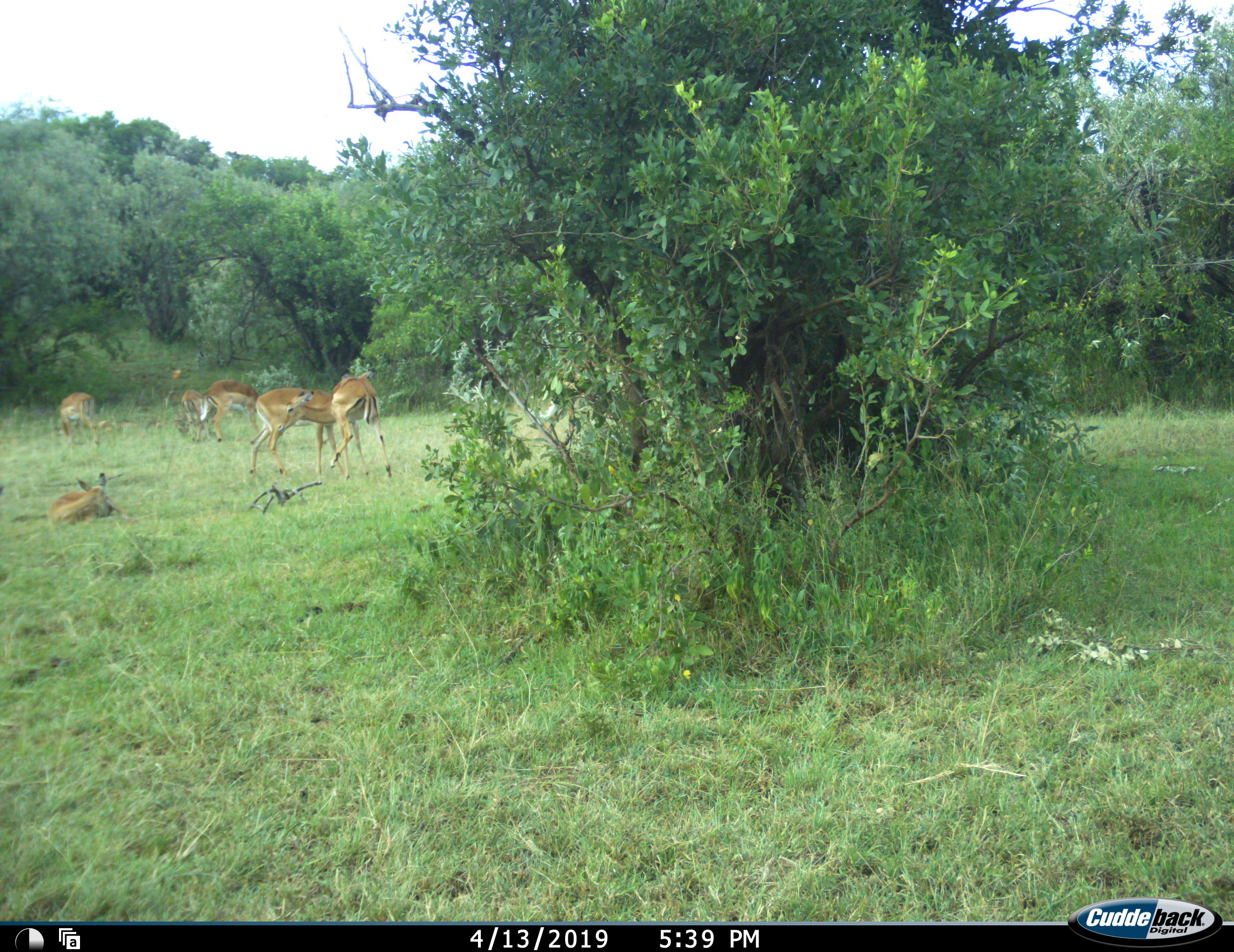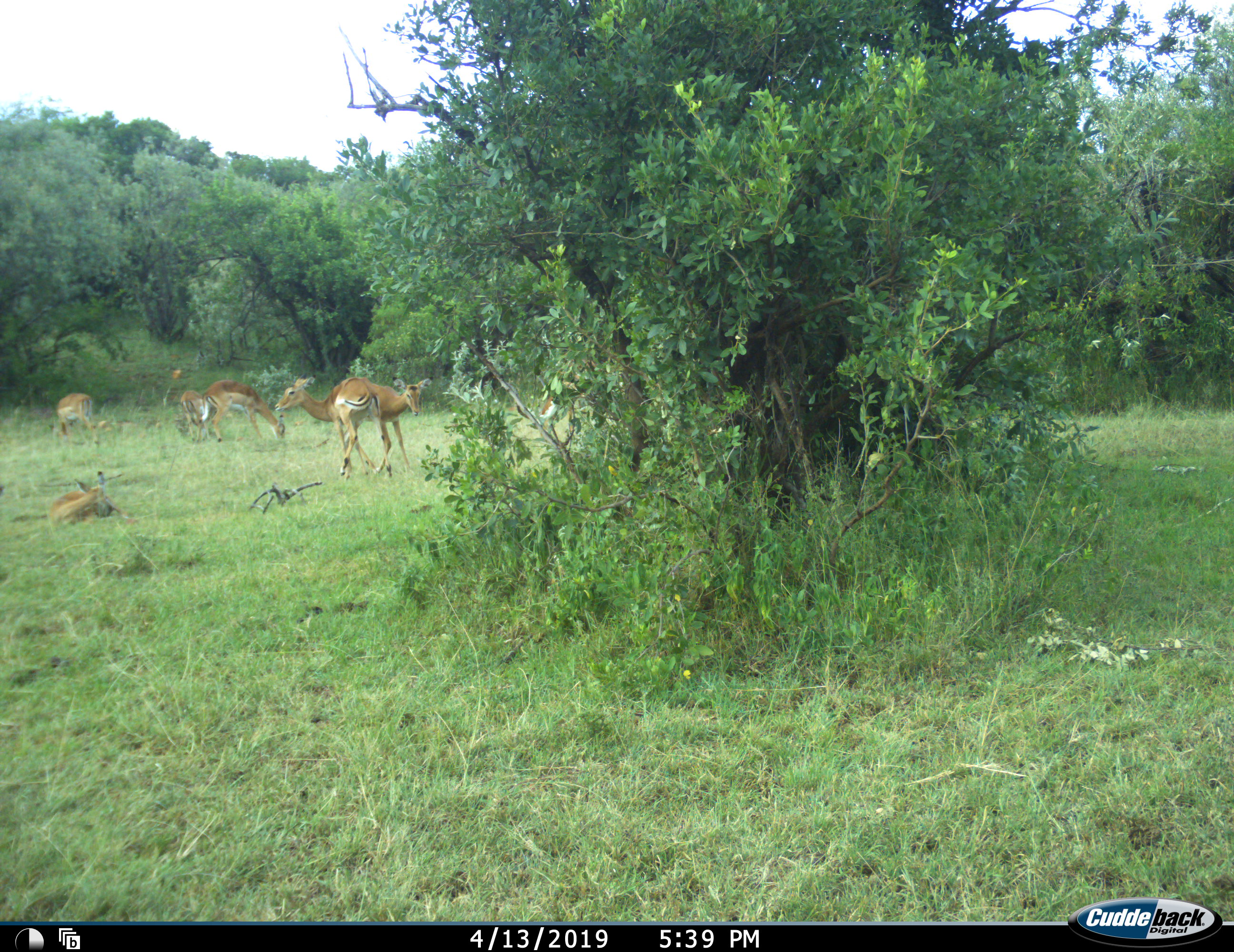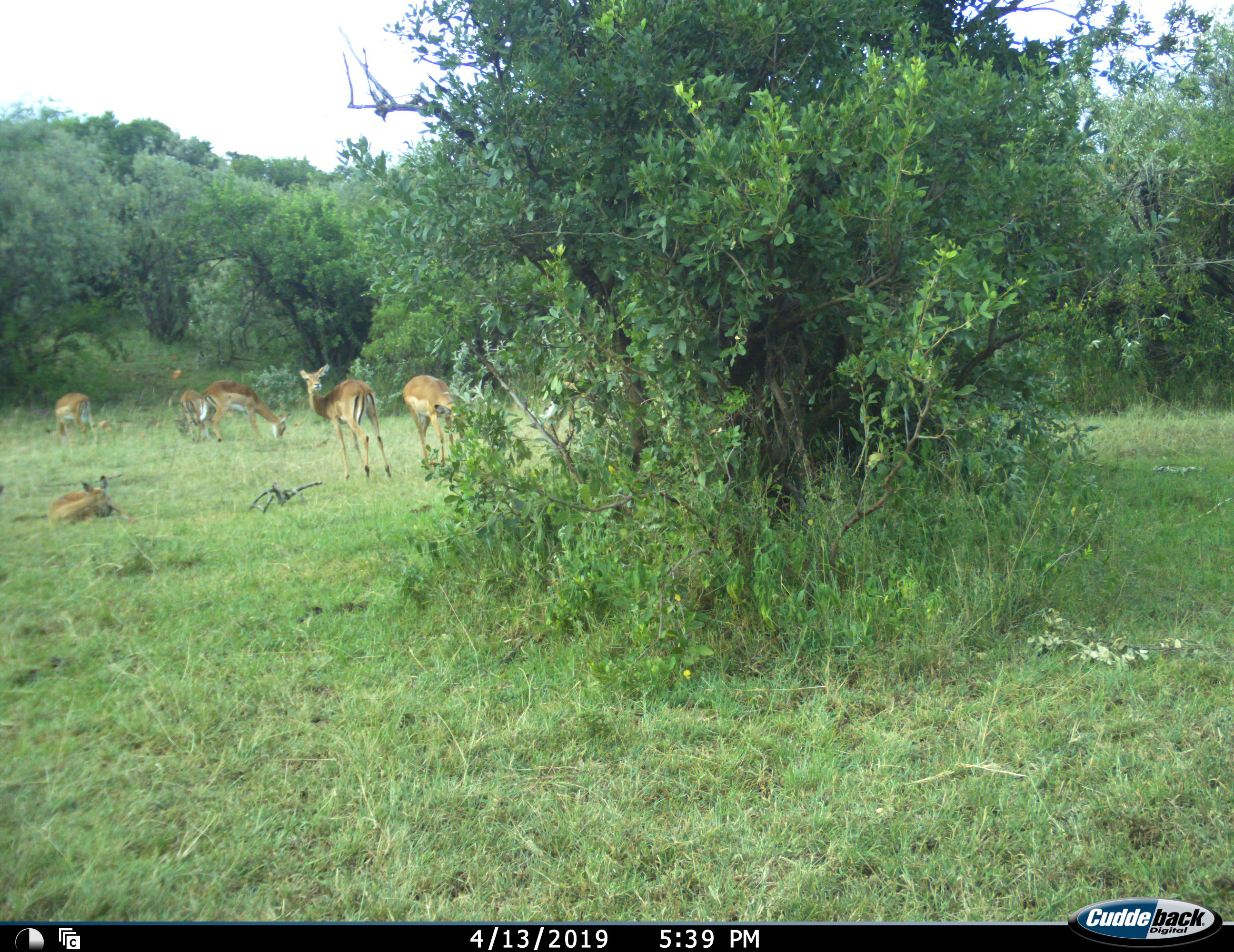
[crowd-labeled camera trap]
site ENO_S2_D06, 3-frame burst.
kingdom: Animalia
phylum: Chordata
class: Mammalia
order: Artiodactyla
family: Bovidae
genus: Aepyceros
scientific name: Aepyceros melampus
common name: impala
Impala (Aepyceros melampus), count 6. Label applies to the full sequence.